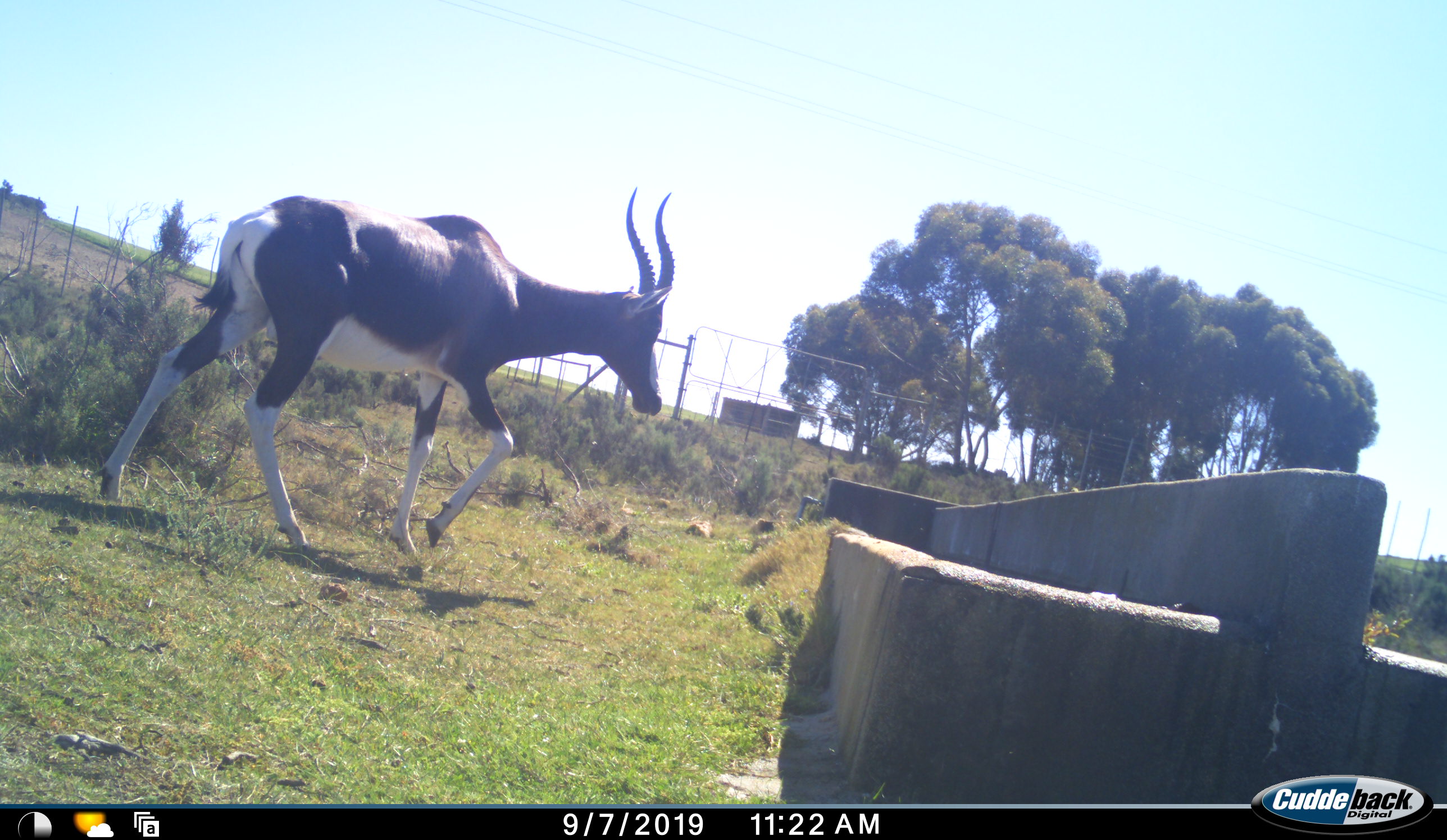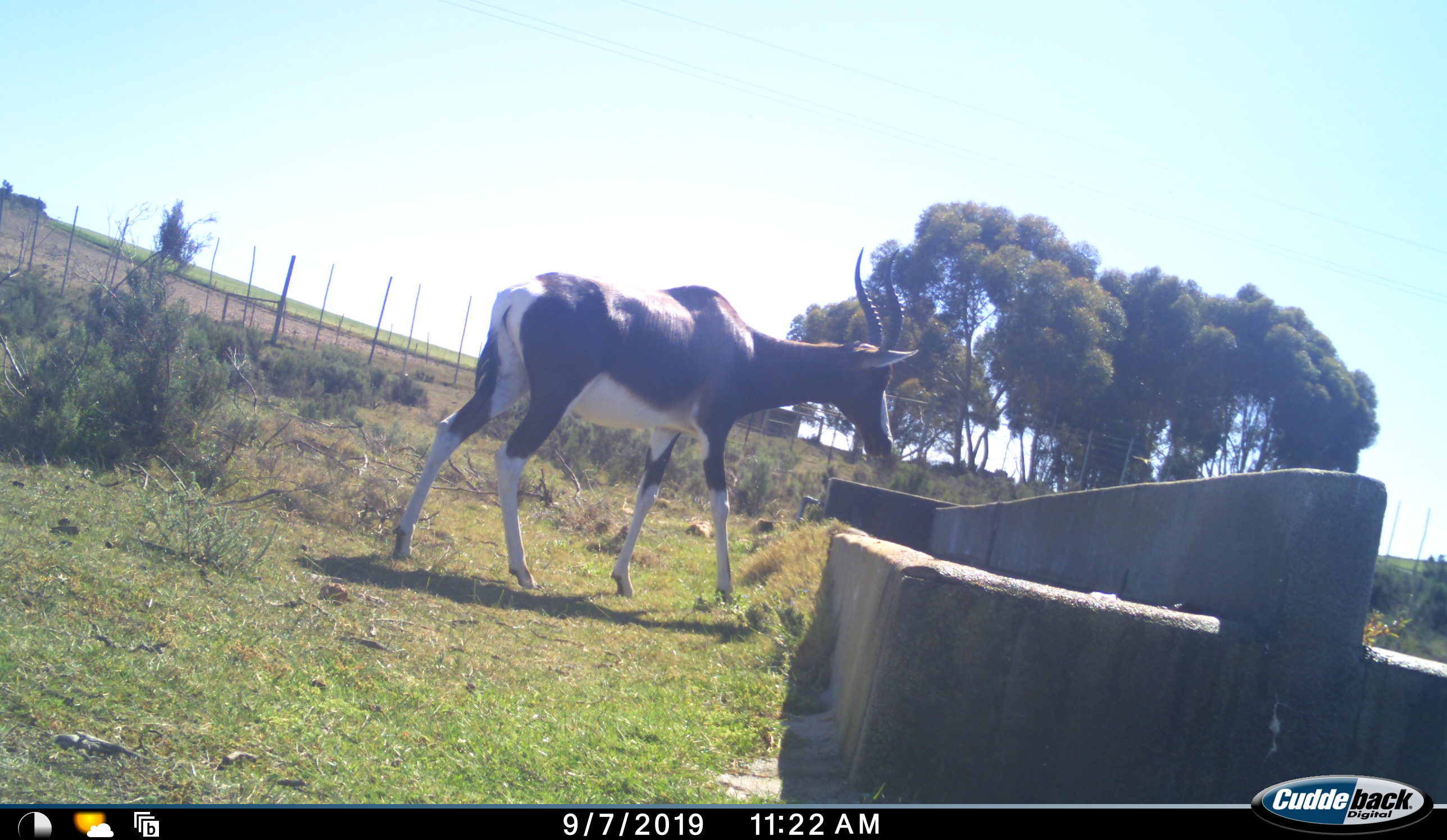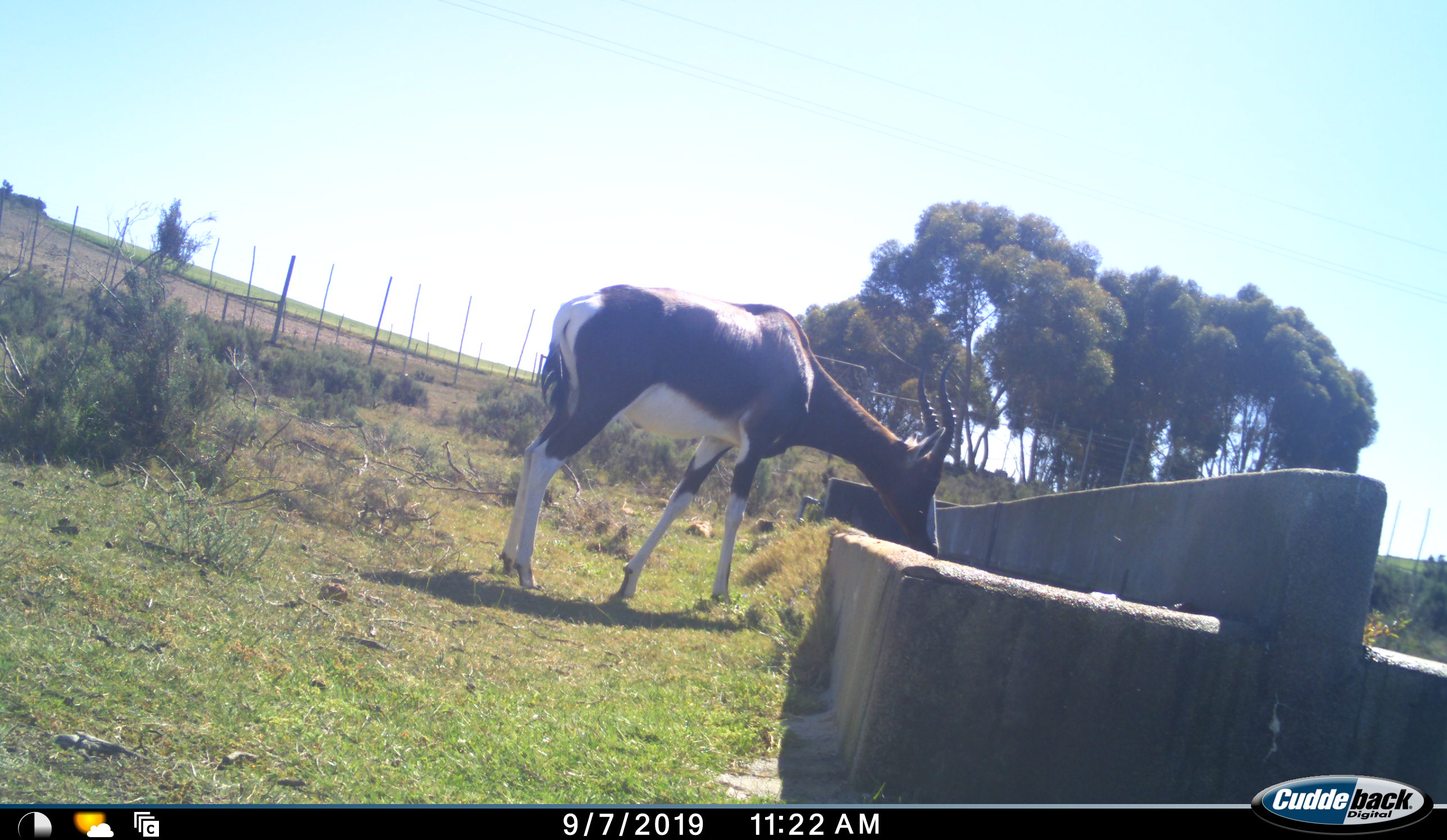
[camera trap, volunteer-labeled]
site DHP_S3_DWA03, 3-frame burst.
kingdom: Animalia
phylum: Chordata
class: Mammalia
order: Artiodactyla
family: Bovidae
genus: Damaliscus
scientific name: Damaliscus pygargus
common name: bontebok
Bontebok (Damaliscus pygargus), count 1. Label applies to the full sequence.